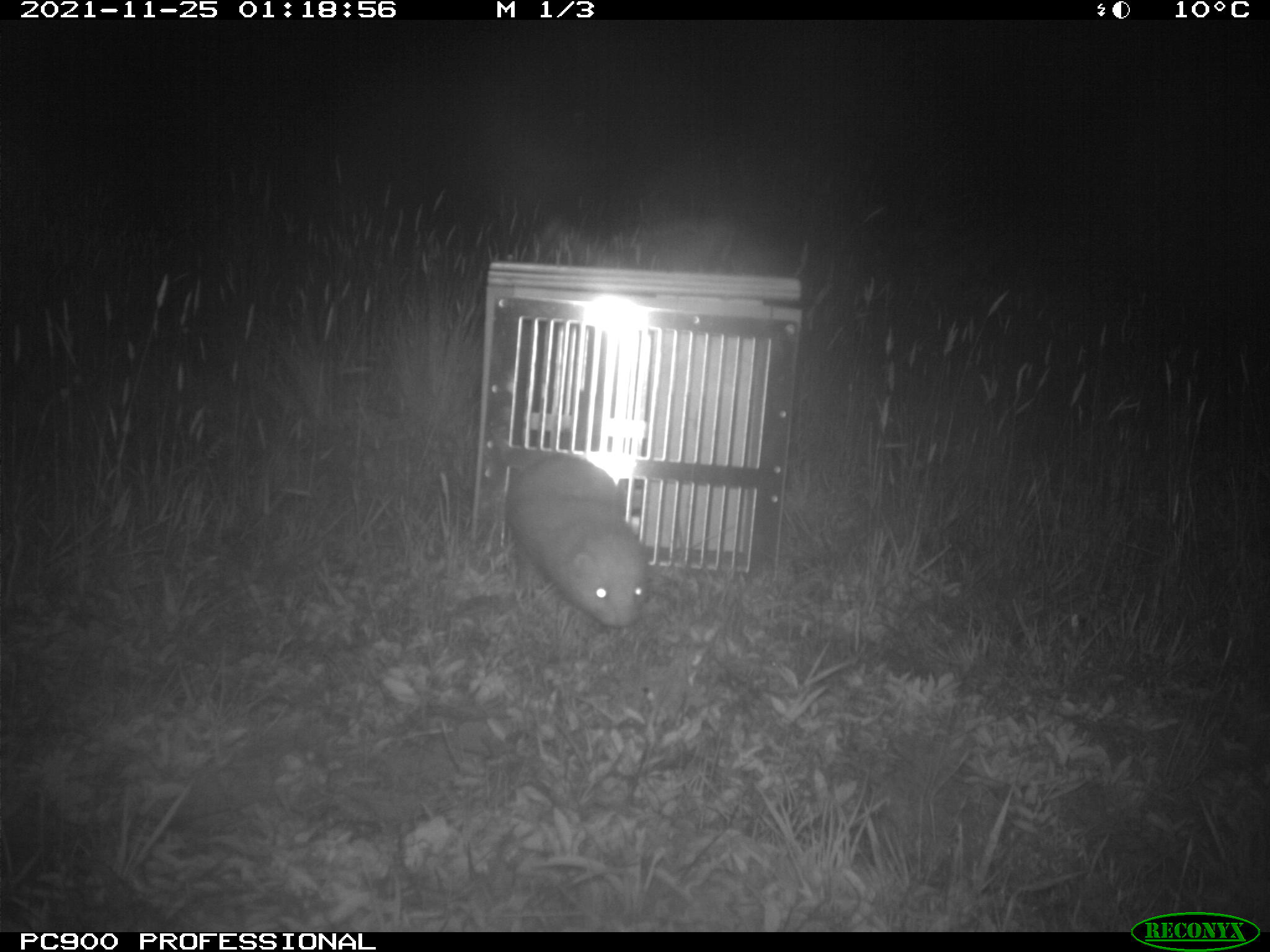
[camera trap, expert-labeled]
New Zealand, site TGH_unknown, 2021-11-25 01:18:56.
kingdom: Animalia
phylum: Chordata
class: Mammalia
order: Carnivora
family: Mustelidae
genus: Mustela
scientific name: Mustela furo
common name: ferret